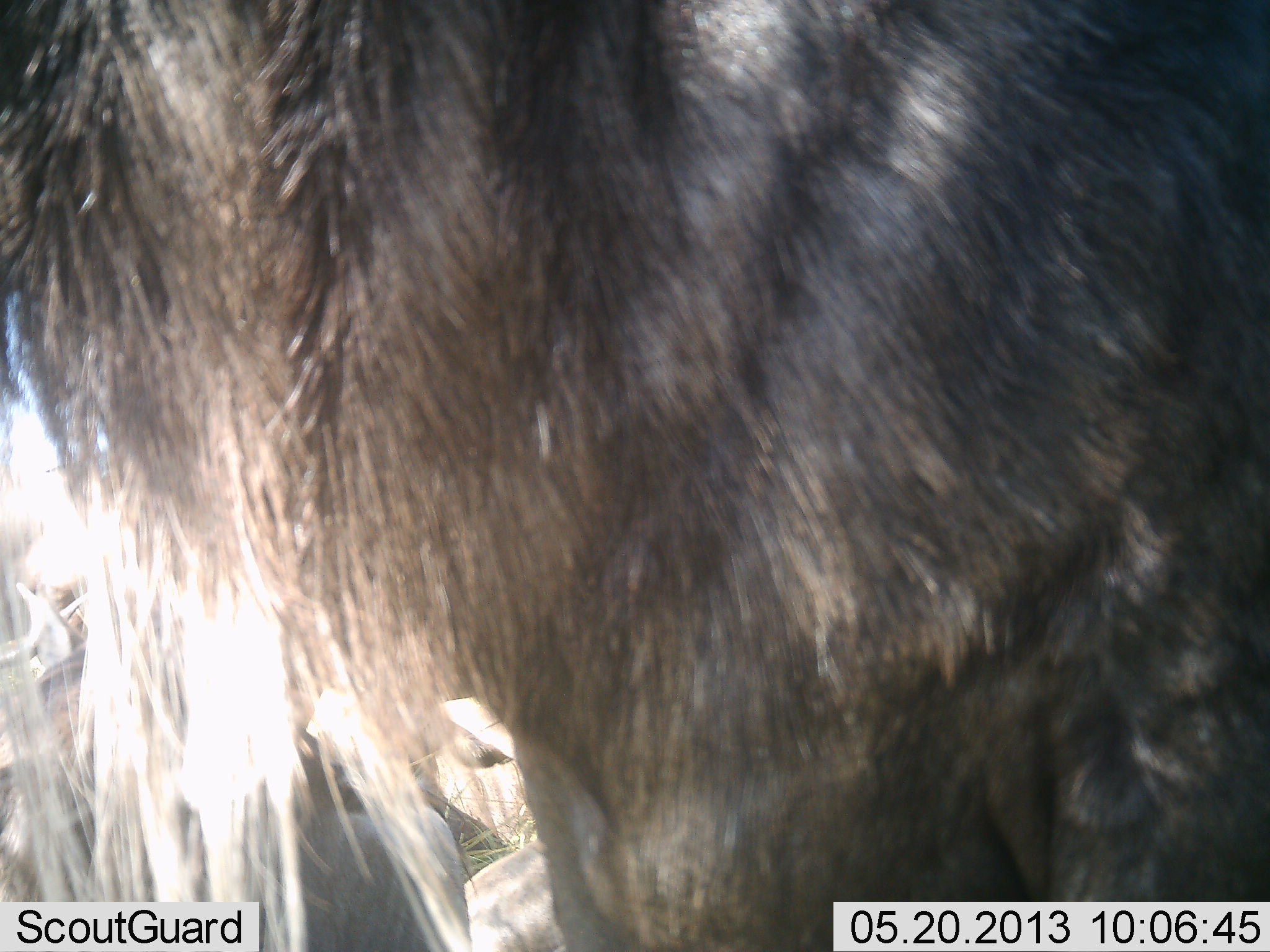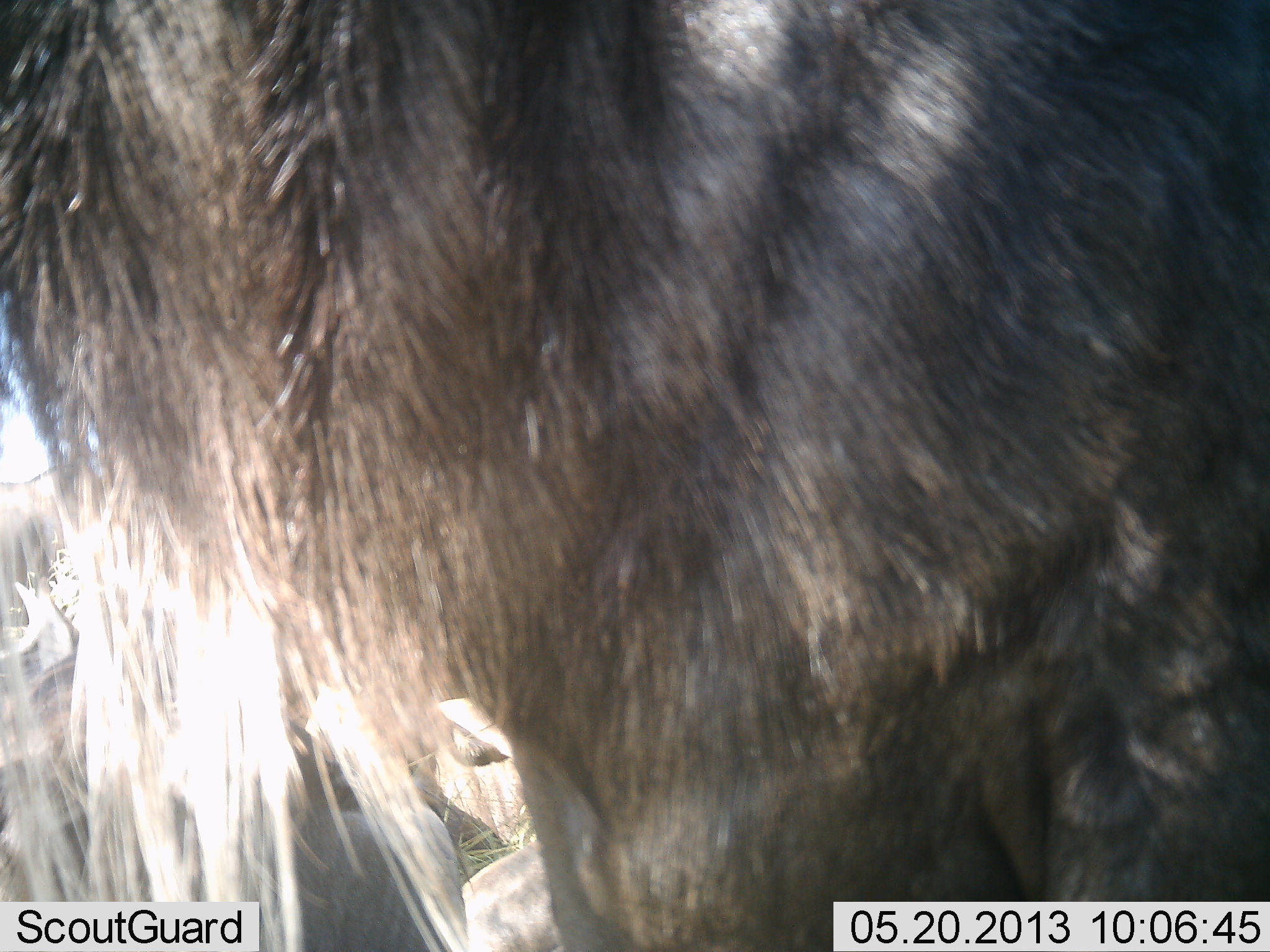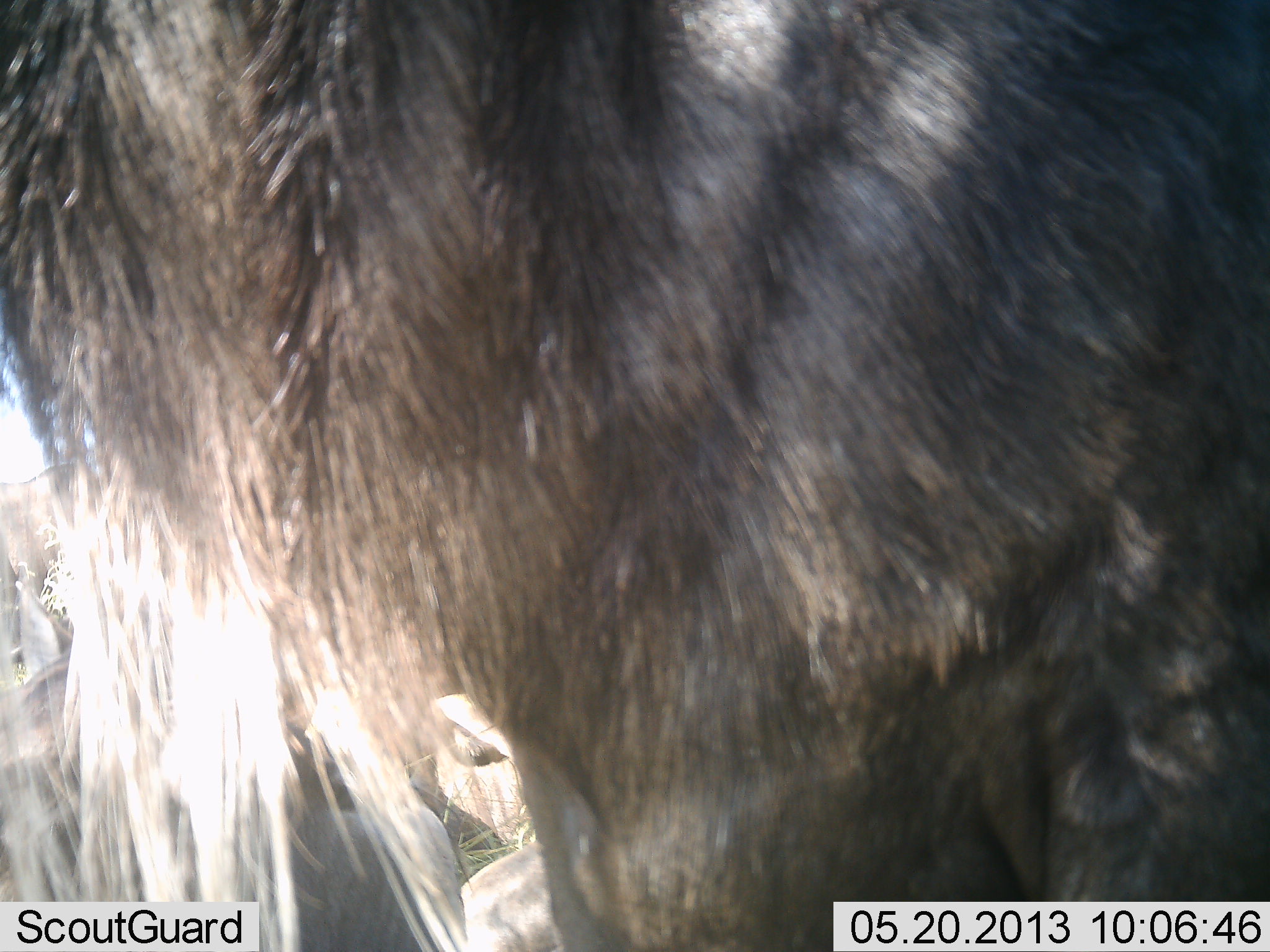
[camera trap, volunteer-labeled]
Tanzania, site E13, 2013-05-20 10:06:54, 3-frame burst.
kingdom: Animalia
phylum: Chordata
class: Mammalia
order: Artiodactyla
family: Bovidae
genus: Connochaetes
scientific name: Connochaetes taurinus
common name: blue wildebeest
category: wildebeest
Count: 1.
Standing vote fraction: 100%.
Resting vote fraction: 30%.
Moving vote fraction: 0%.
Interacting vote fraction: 0%.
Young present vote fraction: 0%.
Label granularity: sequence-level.